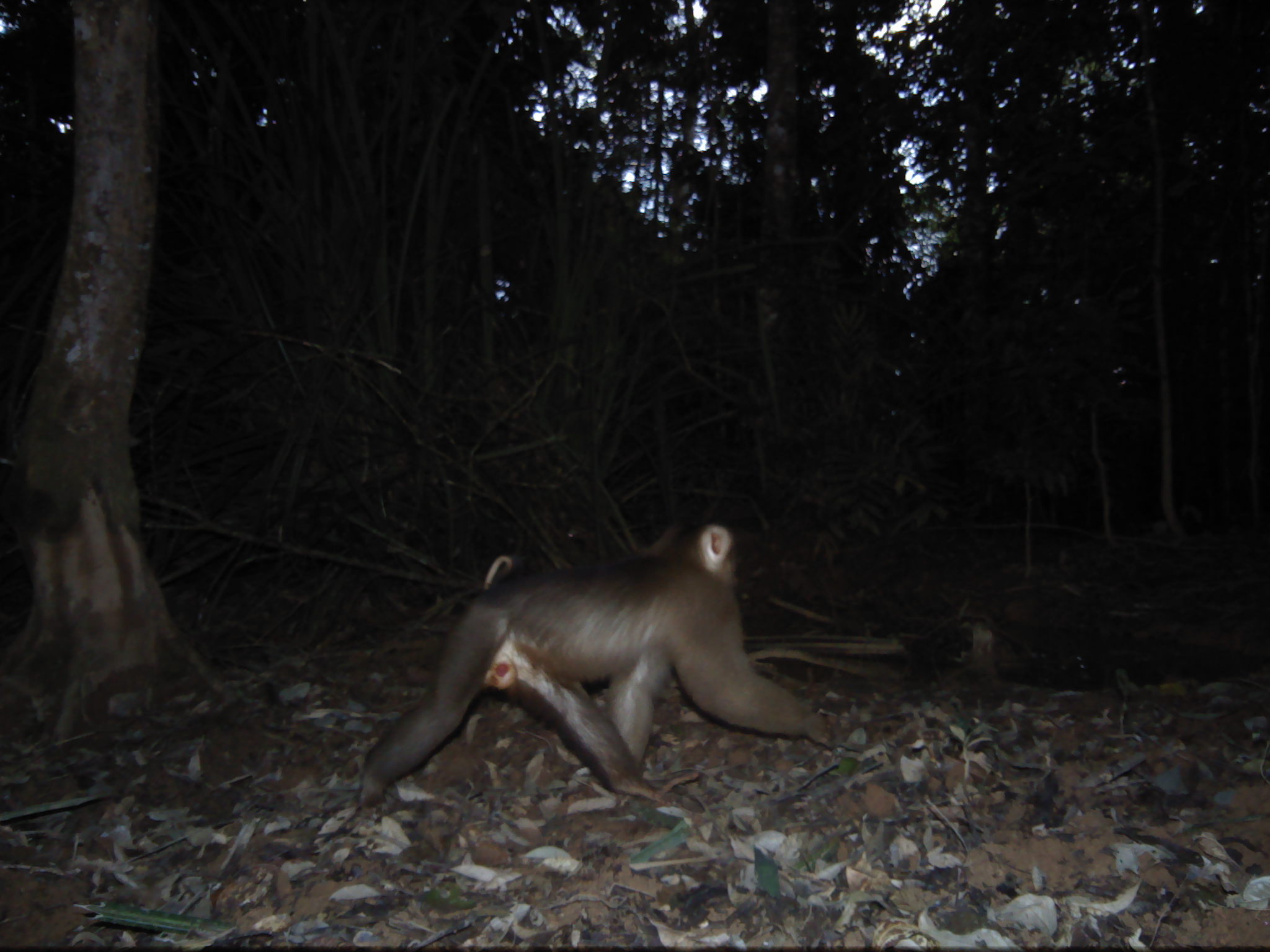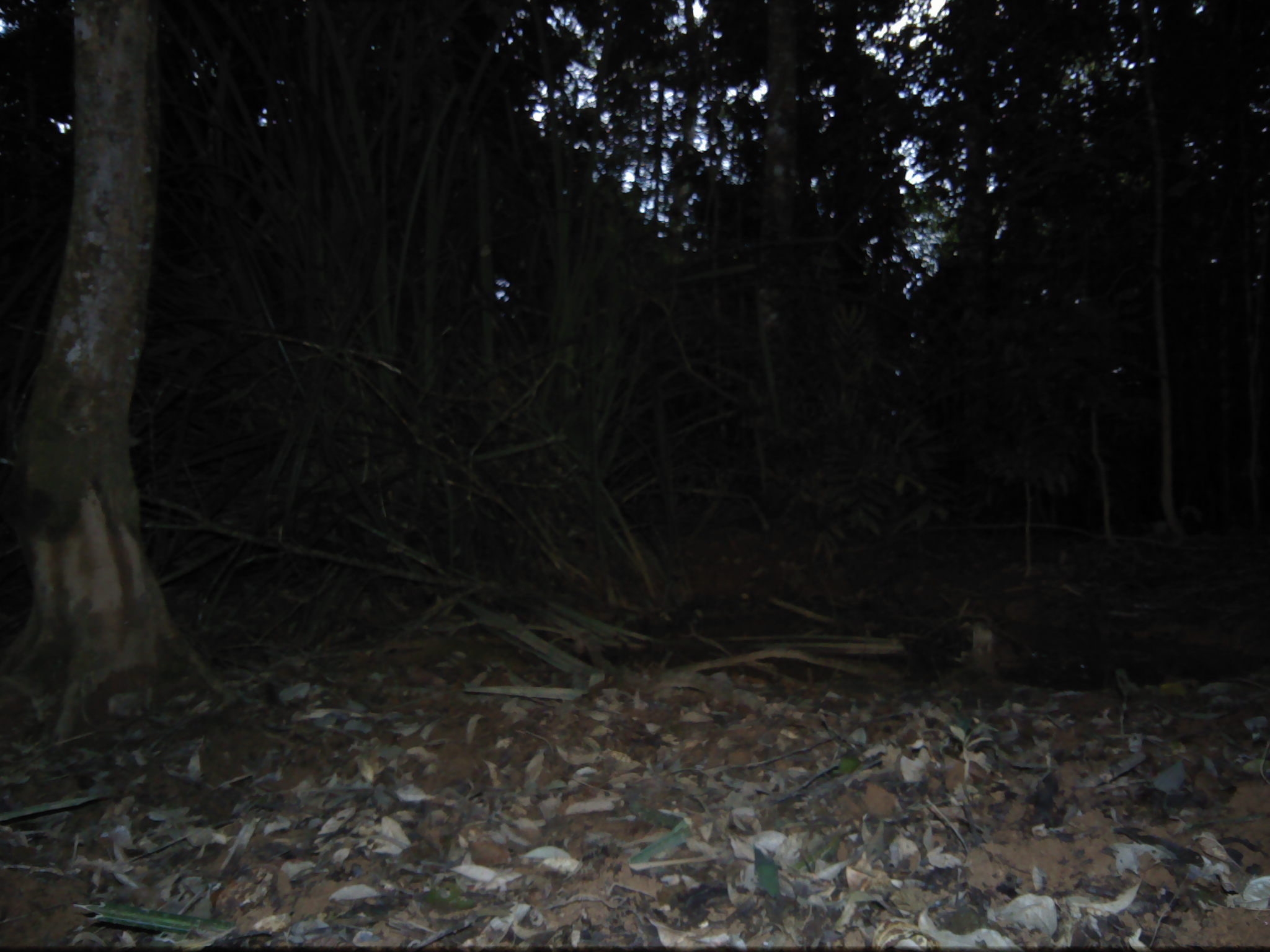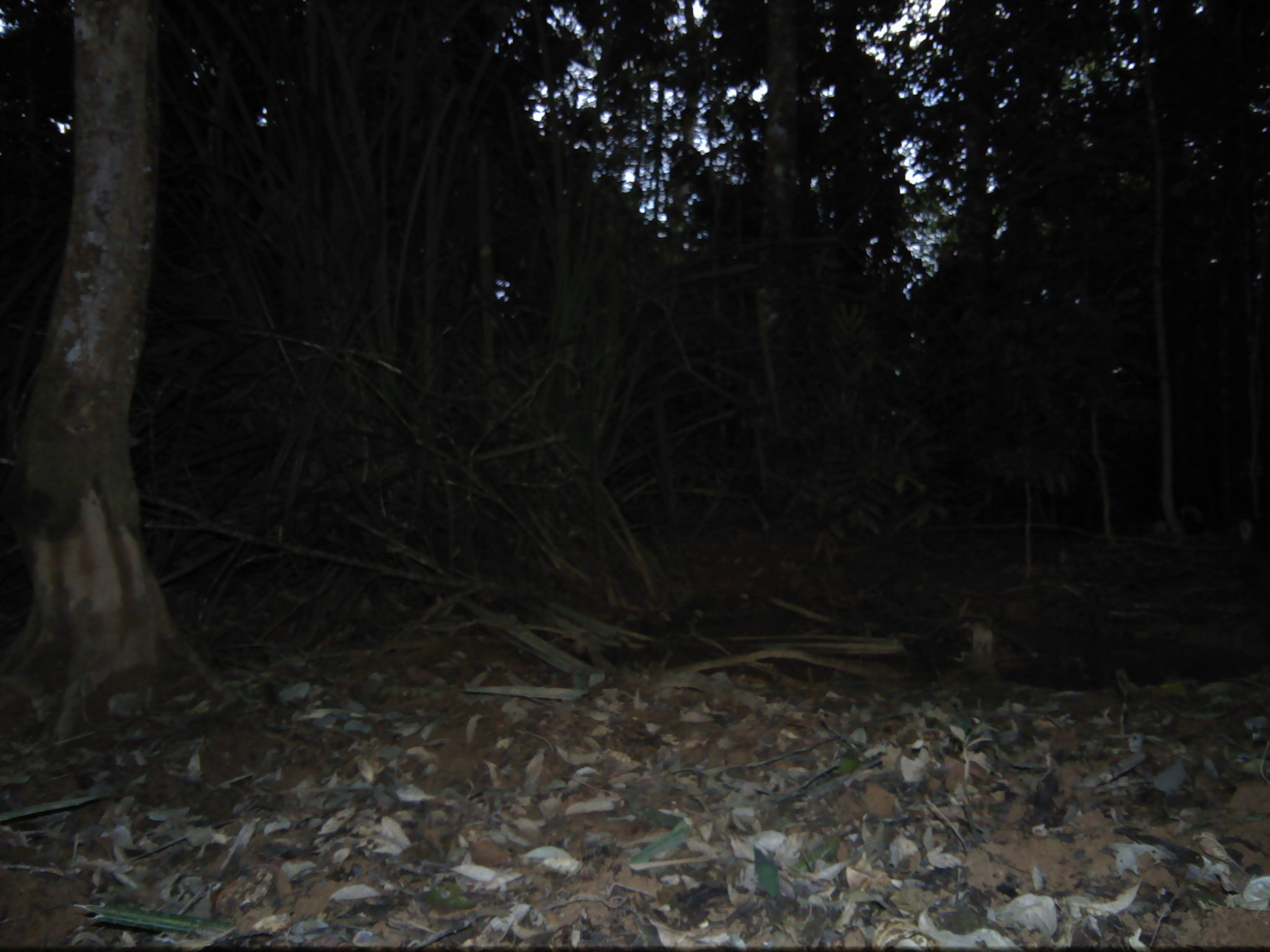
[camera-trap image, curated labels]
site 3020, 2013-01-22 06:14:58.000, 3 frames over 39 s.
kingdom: Animalia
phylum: Chordata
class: Mammalia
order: Primates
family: Cercopithecidae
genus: Macaca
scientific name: Macaca nemestrina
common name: southern pig-tailed macaque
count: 1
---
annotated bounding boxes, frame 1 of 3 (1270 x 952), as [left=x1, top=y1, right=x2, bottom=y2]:
macaca nemestrina: [left=348, top=517, right=838, bottom=812]